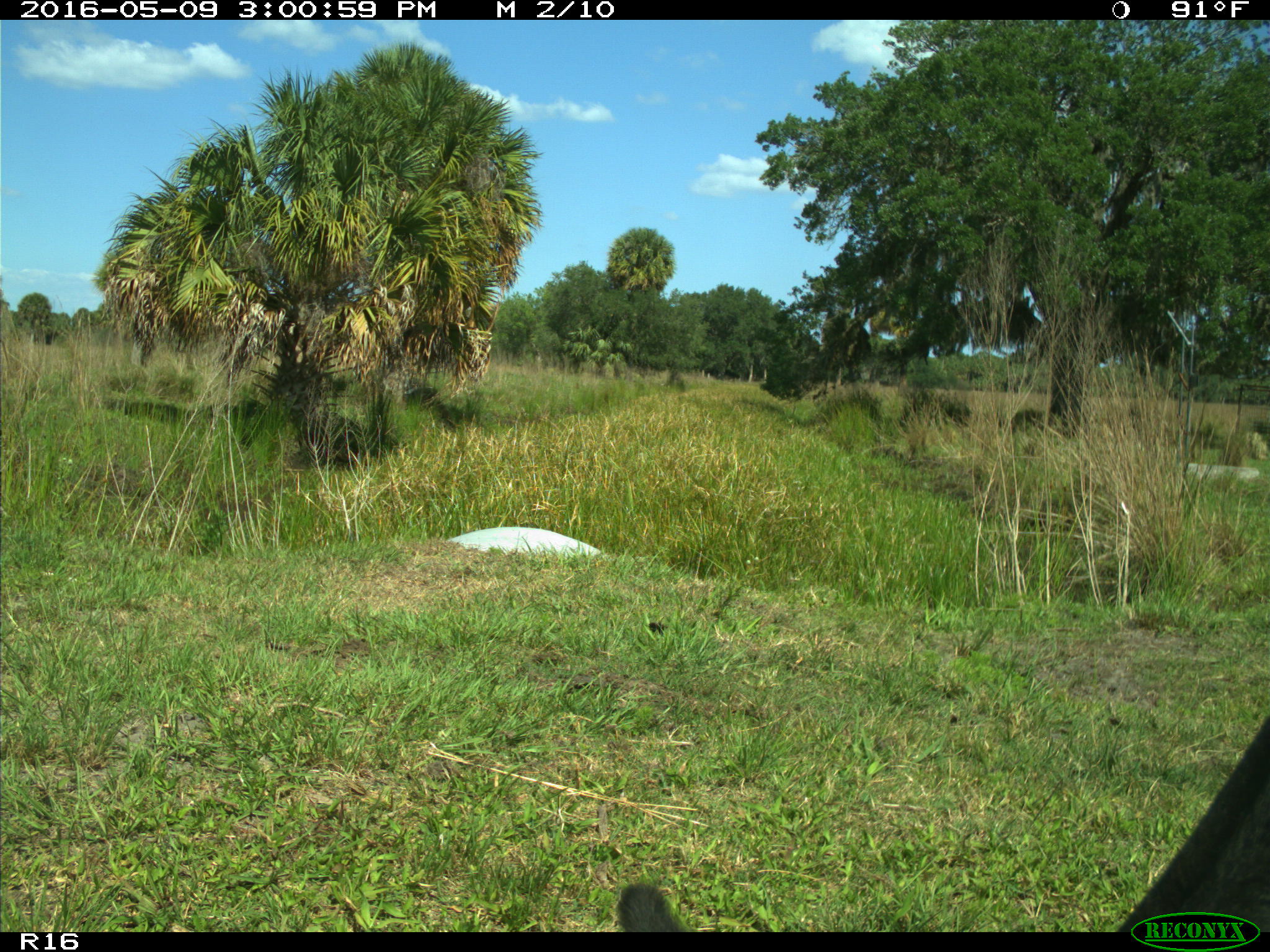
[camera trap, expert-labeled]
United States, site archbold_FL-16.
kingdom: Animalia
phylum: Chordata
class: Mammalia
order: Artiodactyla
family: Bovidae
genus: Bos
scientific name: Bos taurus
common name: domestic cow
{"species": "Bos taurus (domestic cow)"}